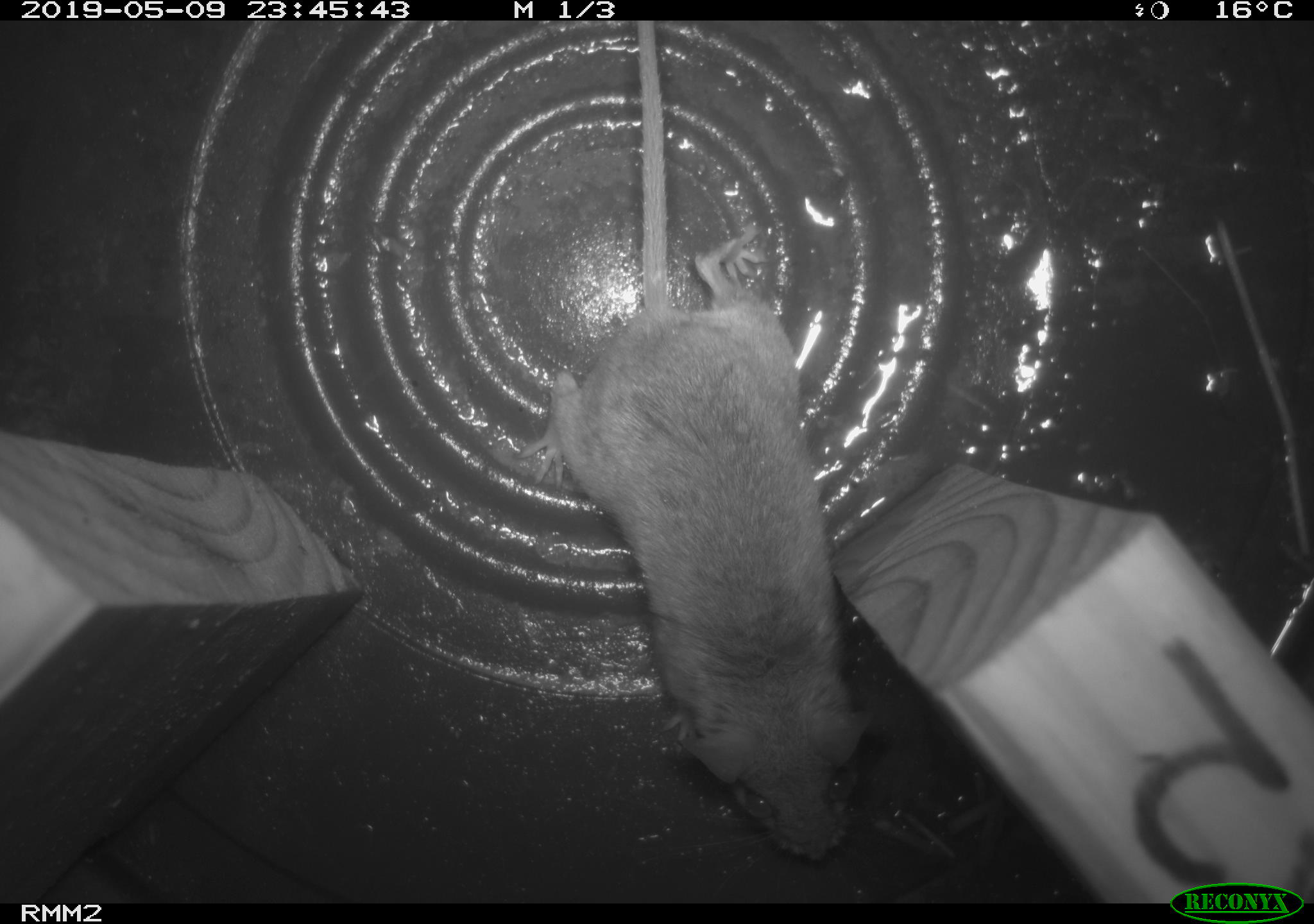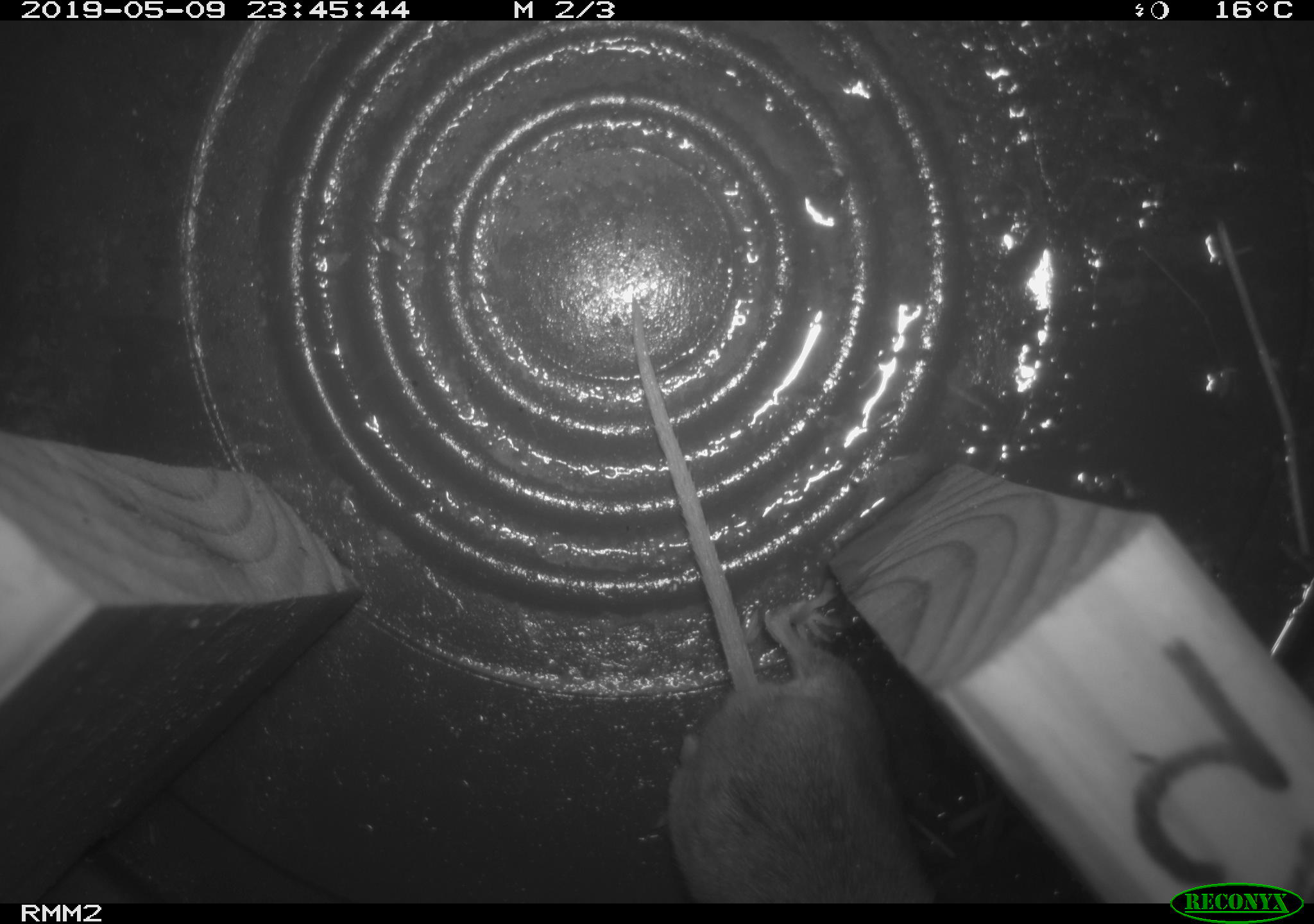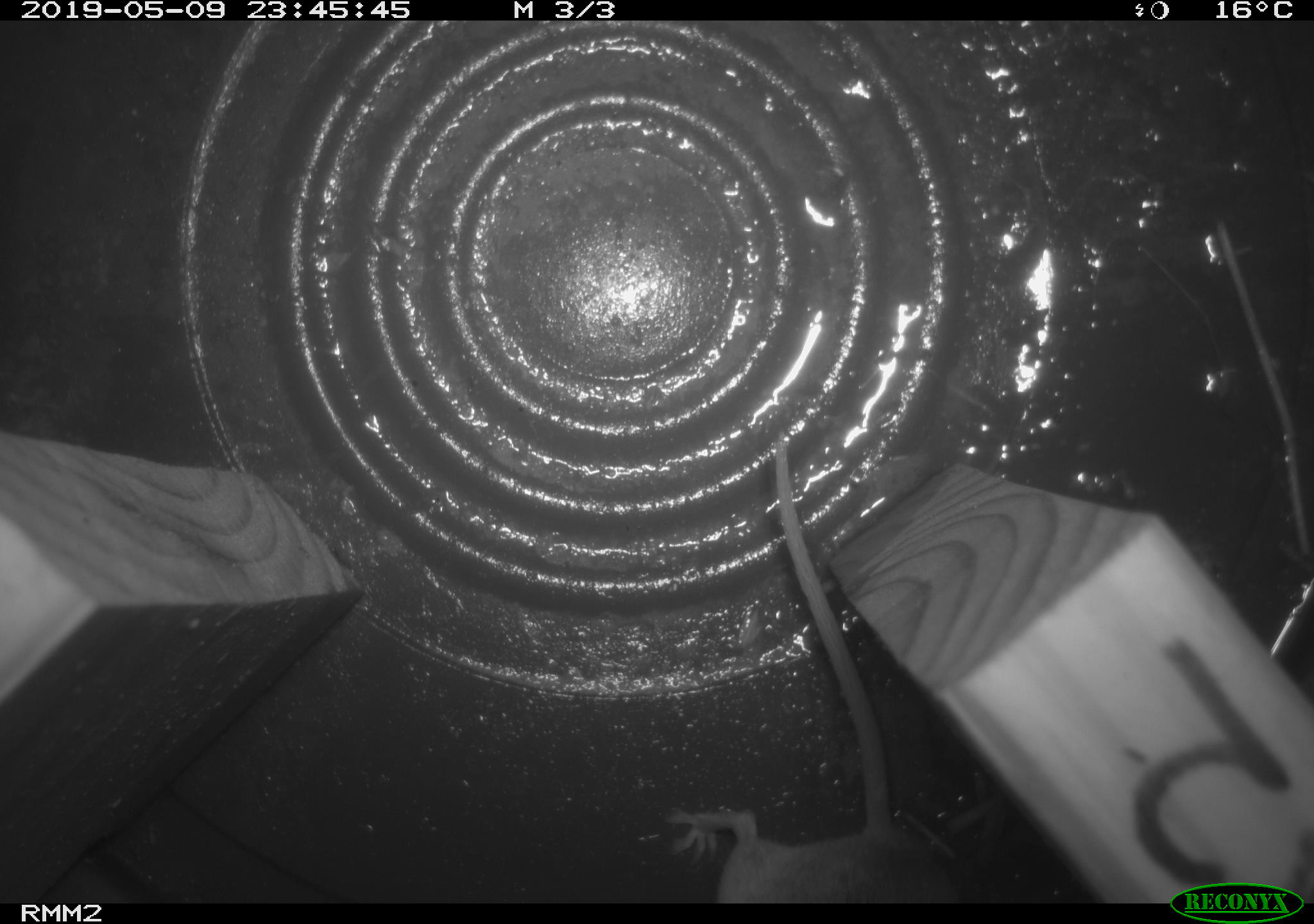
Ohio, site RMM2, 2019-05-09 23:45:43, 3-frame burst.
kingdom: Animalia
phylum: Chordata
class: Mammalia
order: Rodentia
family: Cricetidae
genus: Peromyscus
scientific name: Peromyscus leucopus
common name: white-footed mouse